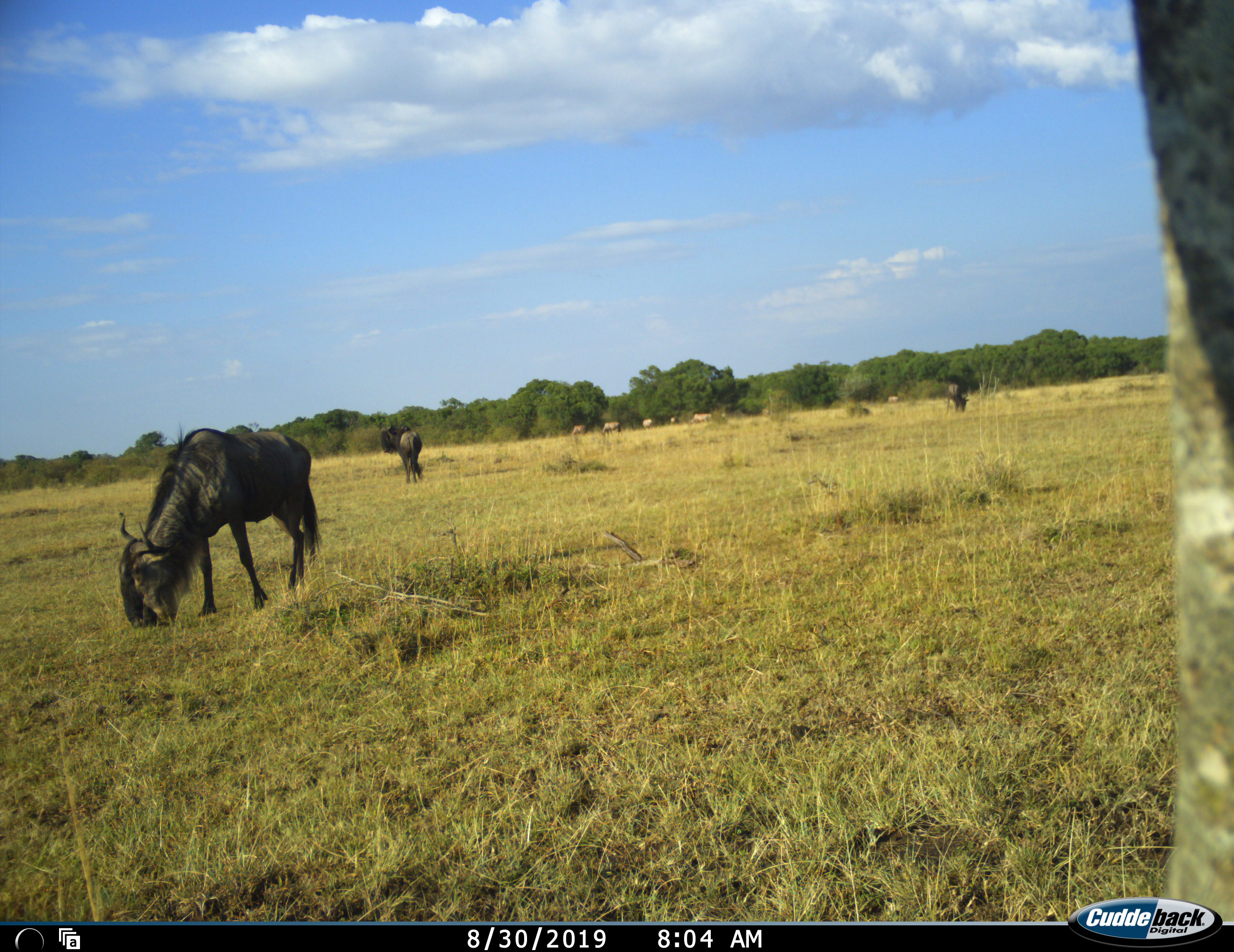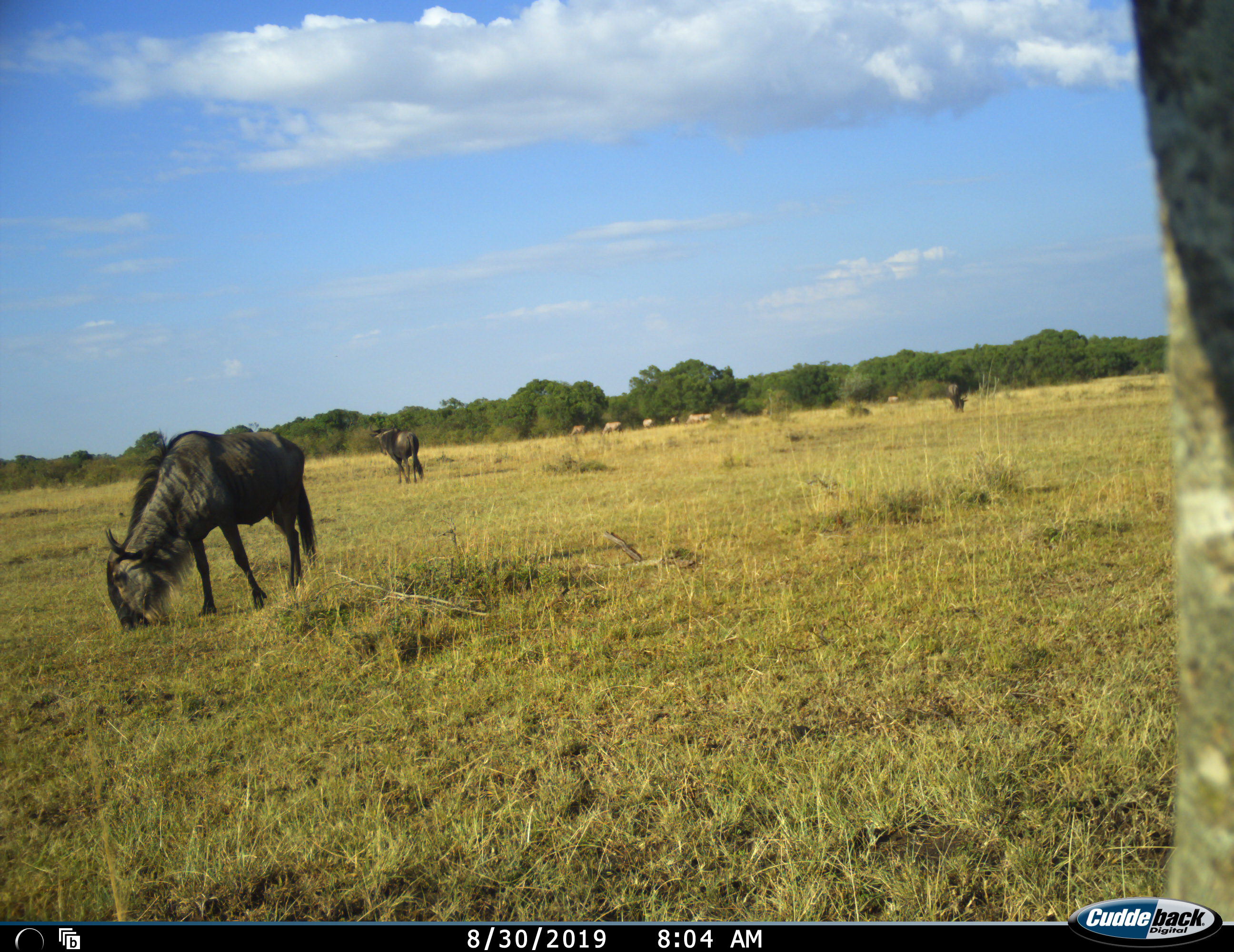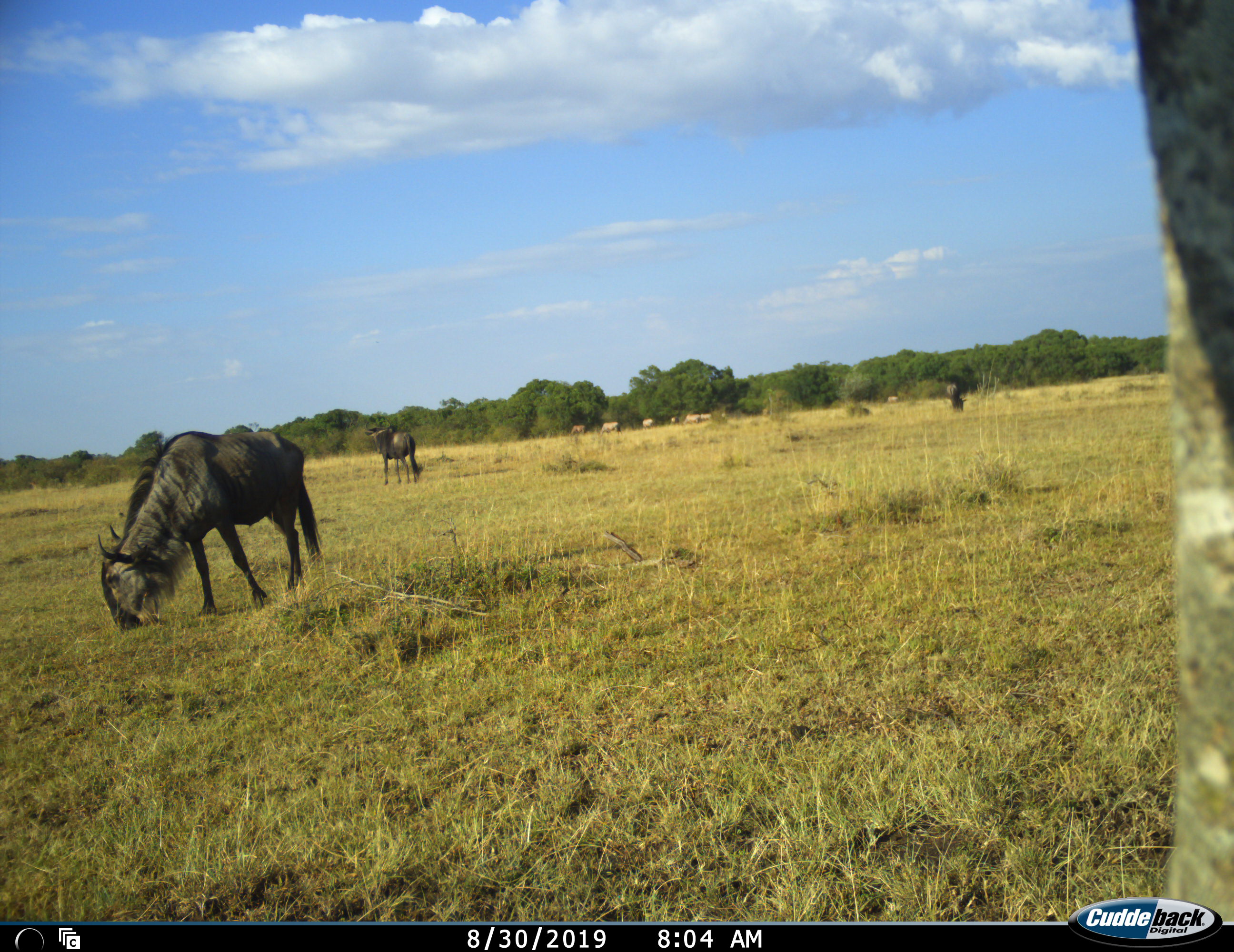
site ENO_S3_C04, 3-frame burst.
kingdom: Animalia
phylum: Chordata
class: Mammalia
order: Artiodactyla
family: Bovidae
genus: Connochaetes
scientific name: Connochaetes taurinus taurinus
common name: blue wildebeest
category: wildebeestblue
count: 3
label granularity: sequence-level